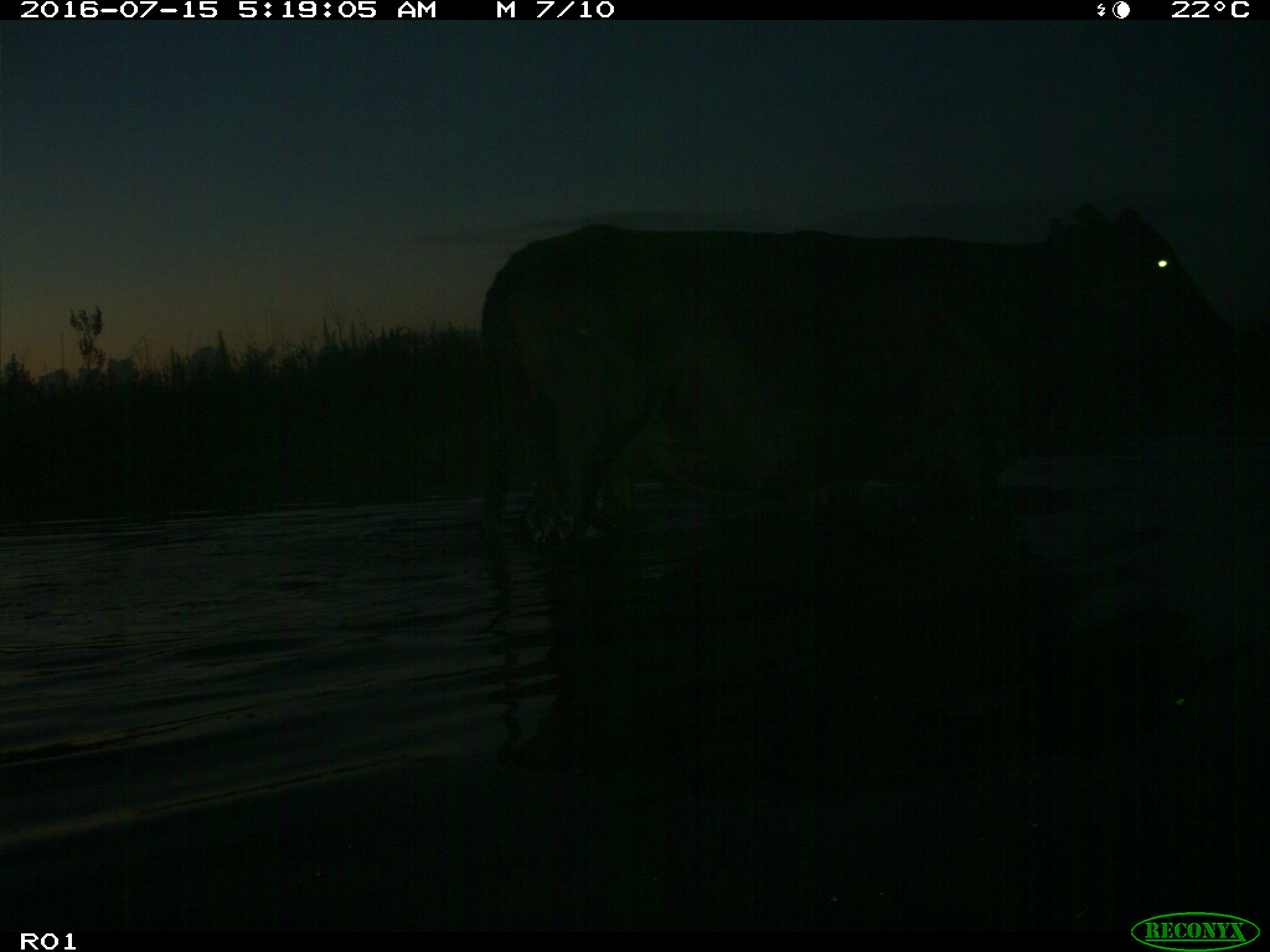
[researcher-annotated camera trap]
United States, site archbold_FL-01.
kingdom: Animalia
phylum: Chordata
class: Mammalia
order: Artiodactyla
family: Bovidae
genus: Bos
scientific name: Bos taurus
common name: domestic cow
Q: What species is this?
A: Bos taurus (domestic cow).